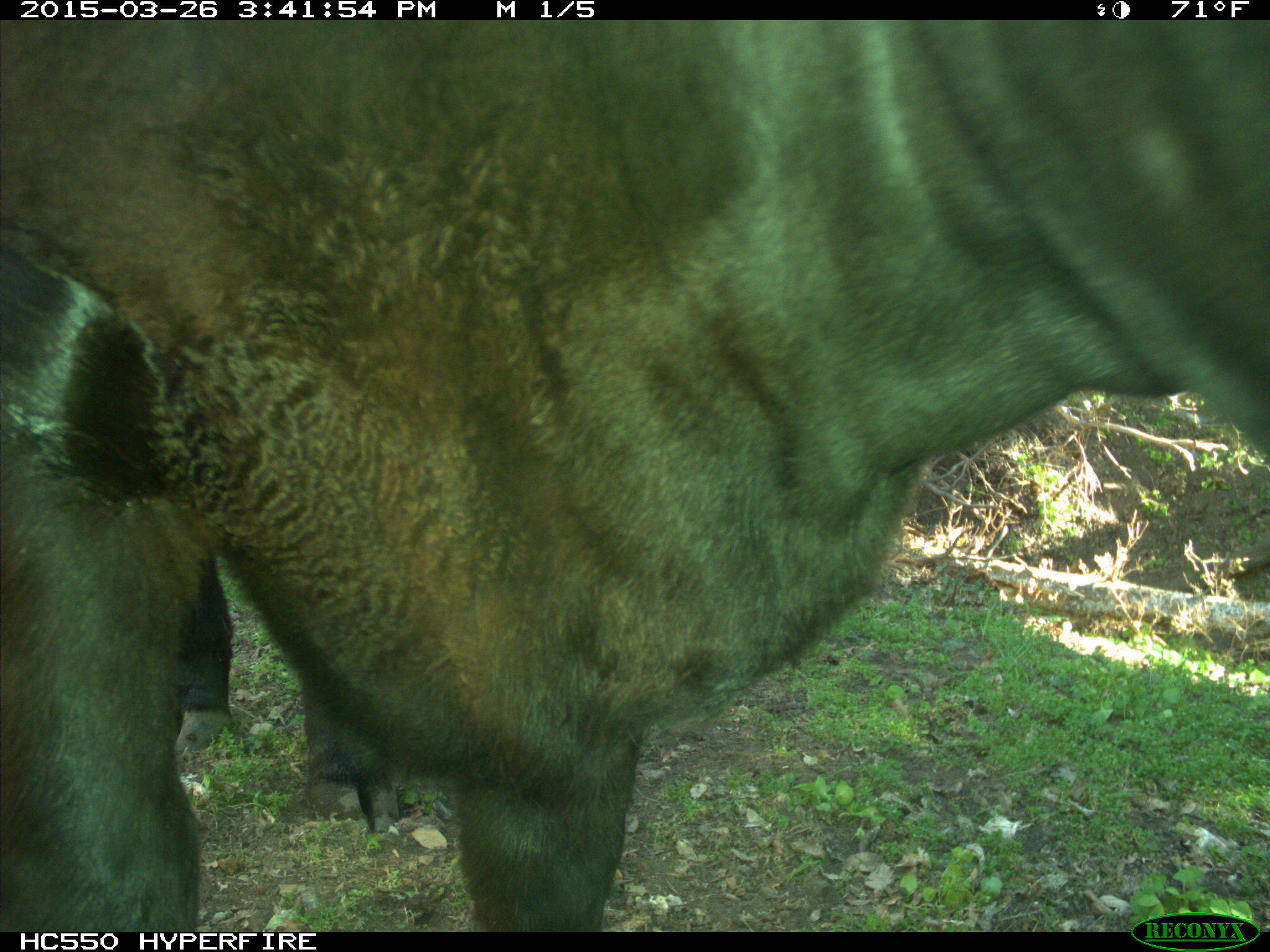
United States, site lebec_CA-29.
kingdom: Animalia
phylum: Chordata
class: Mammalia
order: Artiodactyla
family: Bovidae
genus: Bos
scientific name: Bos taurus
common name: domestic cow